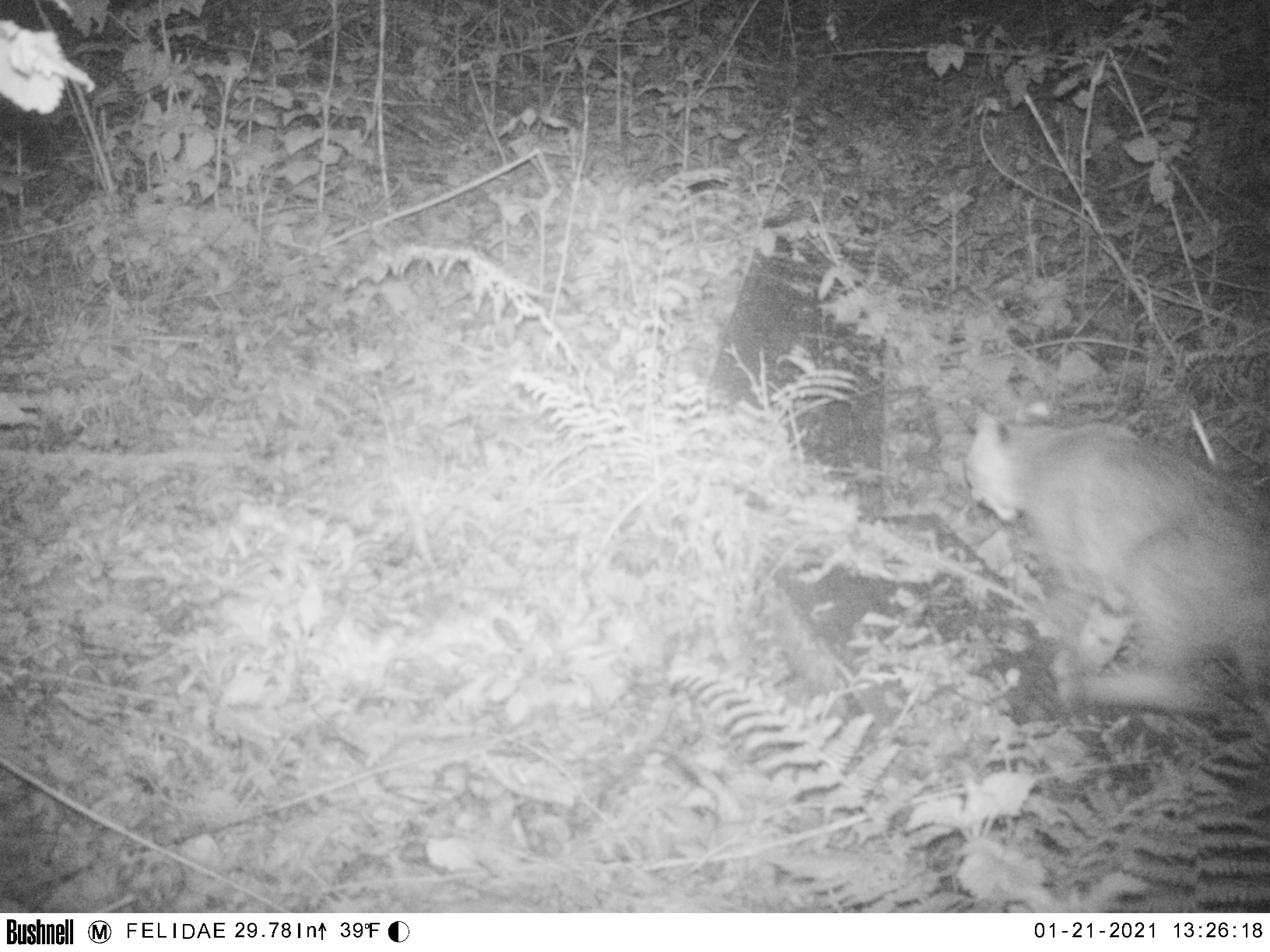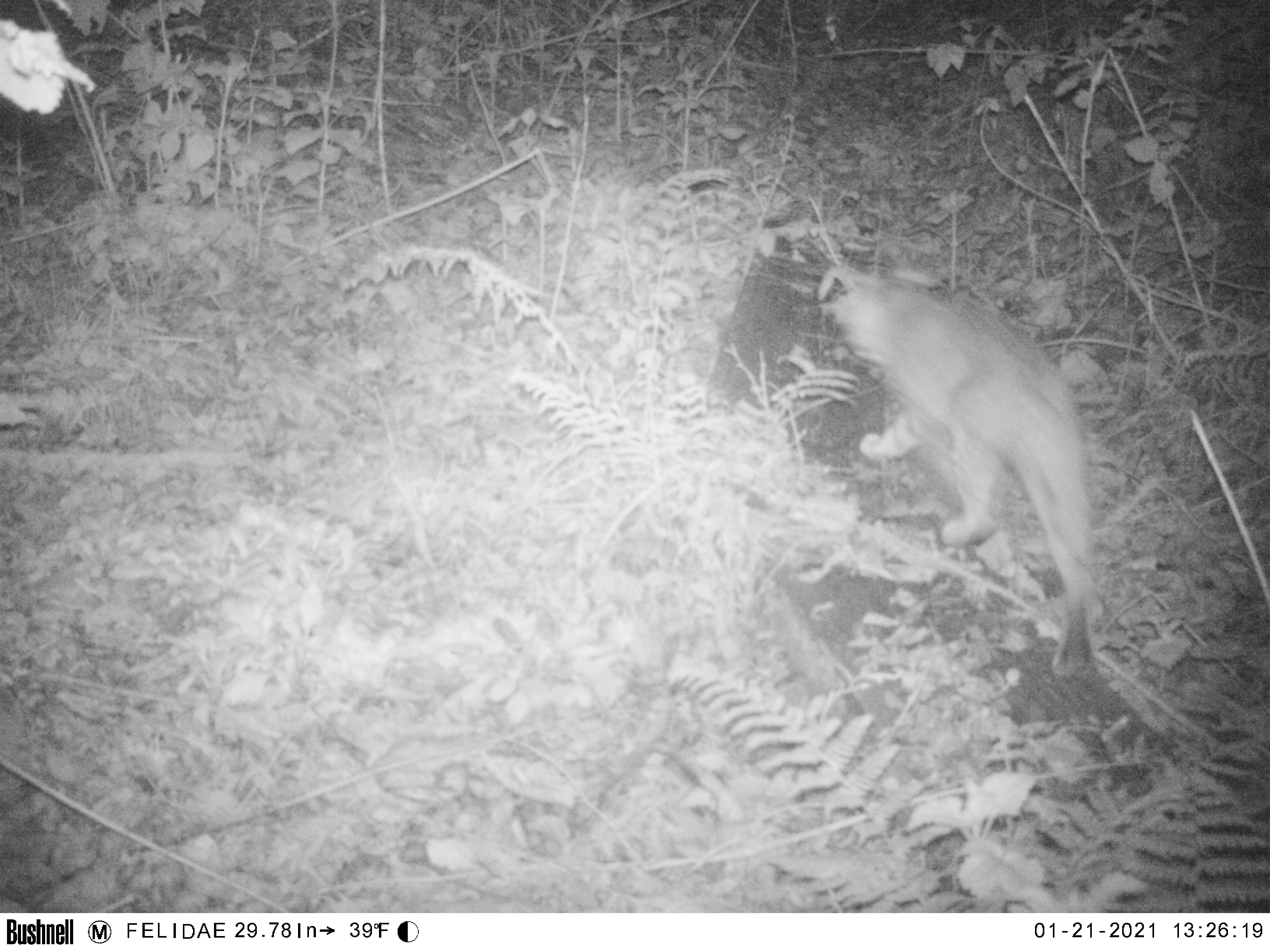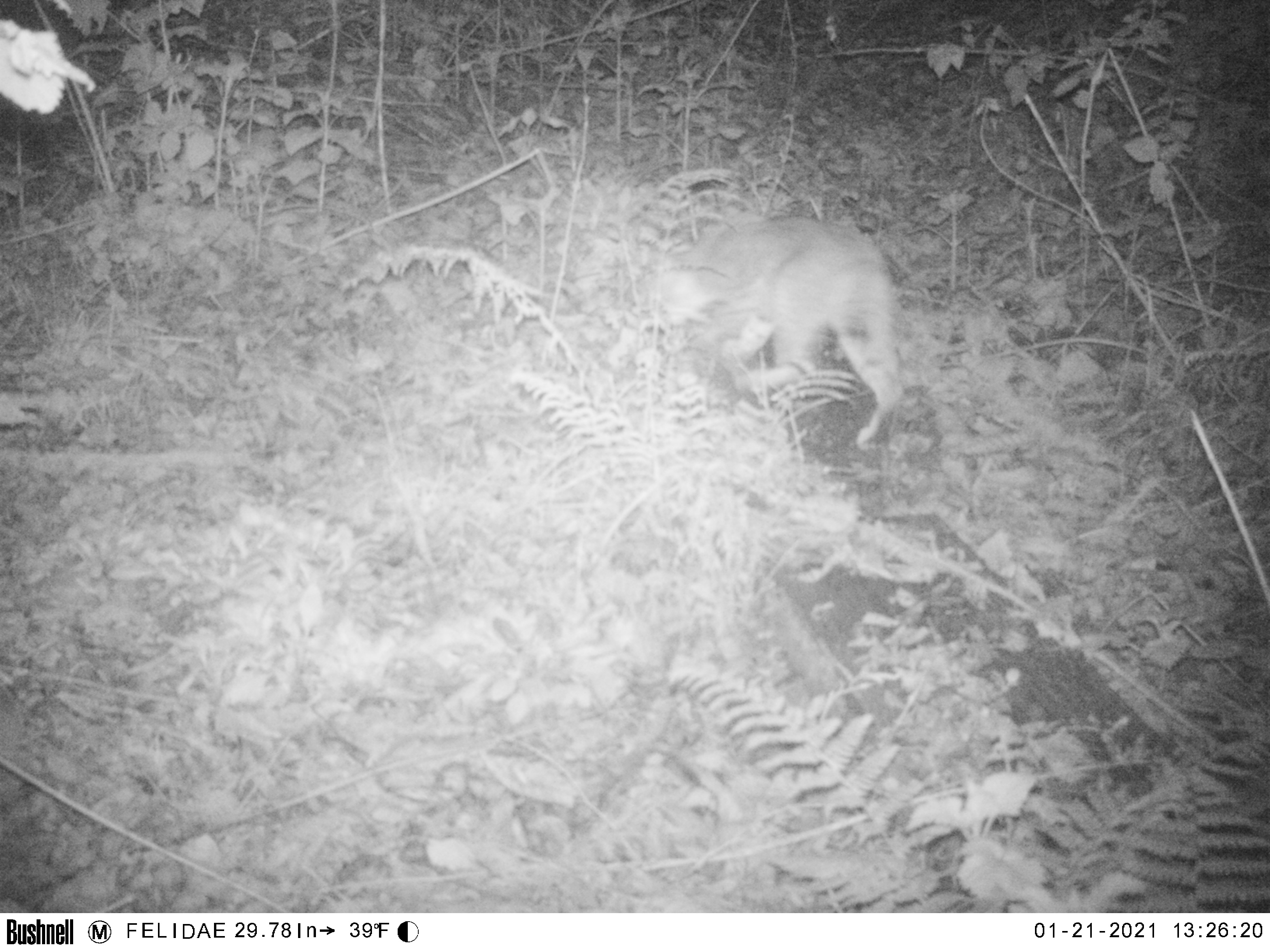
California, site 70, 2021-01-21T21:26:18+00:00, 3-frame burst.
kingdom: Animalia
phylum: Chordata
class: Mammalia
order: Carnivora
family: Felidae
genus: Lynx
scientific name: Lynx rufus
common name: bobcat